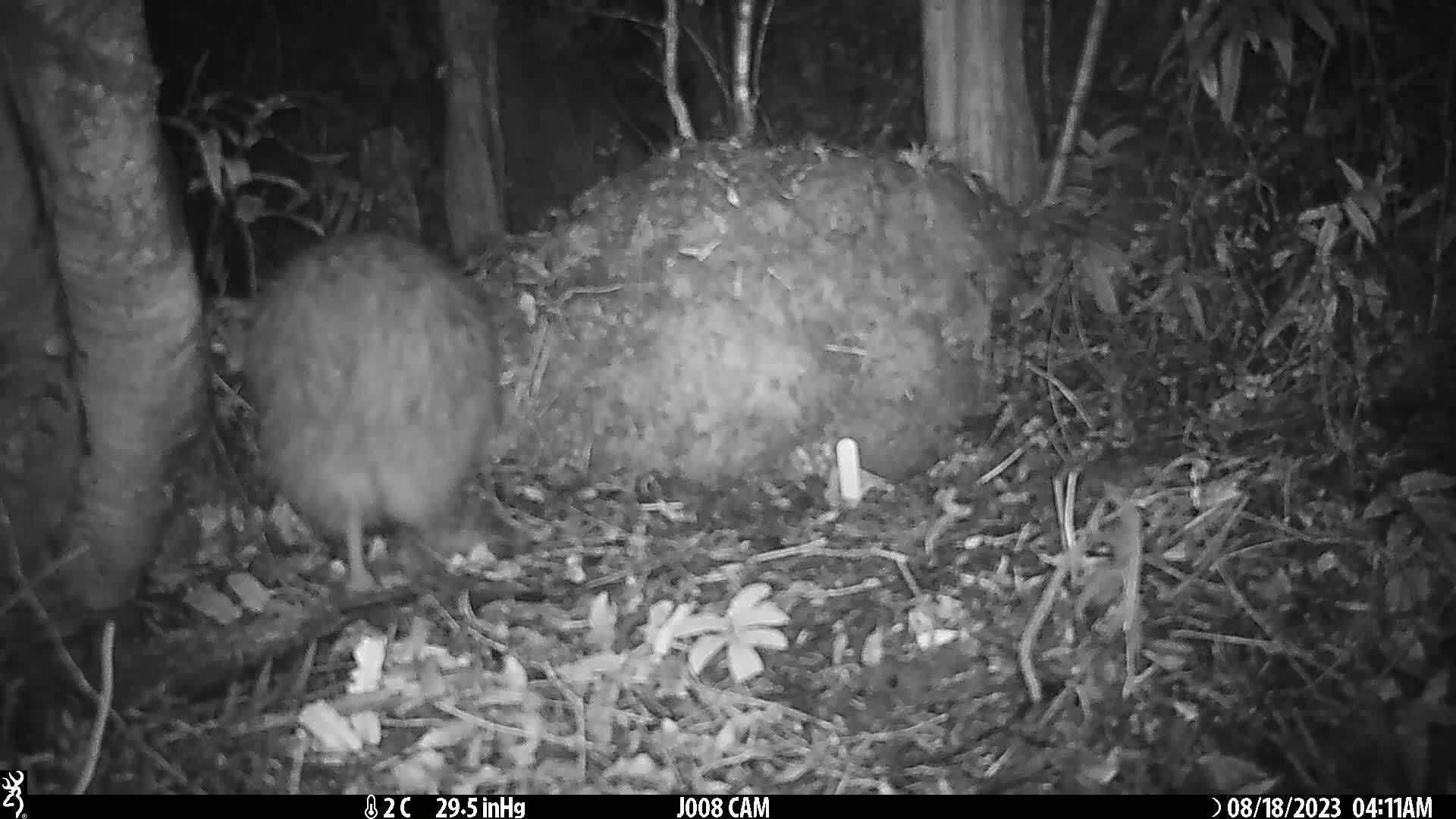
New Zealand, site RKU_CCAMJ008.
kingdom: Animalia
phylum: Chordata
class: Aves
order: Apterygiformes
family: Apterygidae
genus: Apteryx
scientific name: Apteryx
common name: kiwi